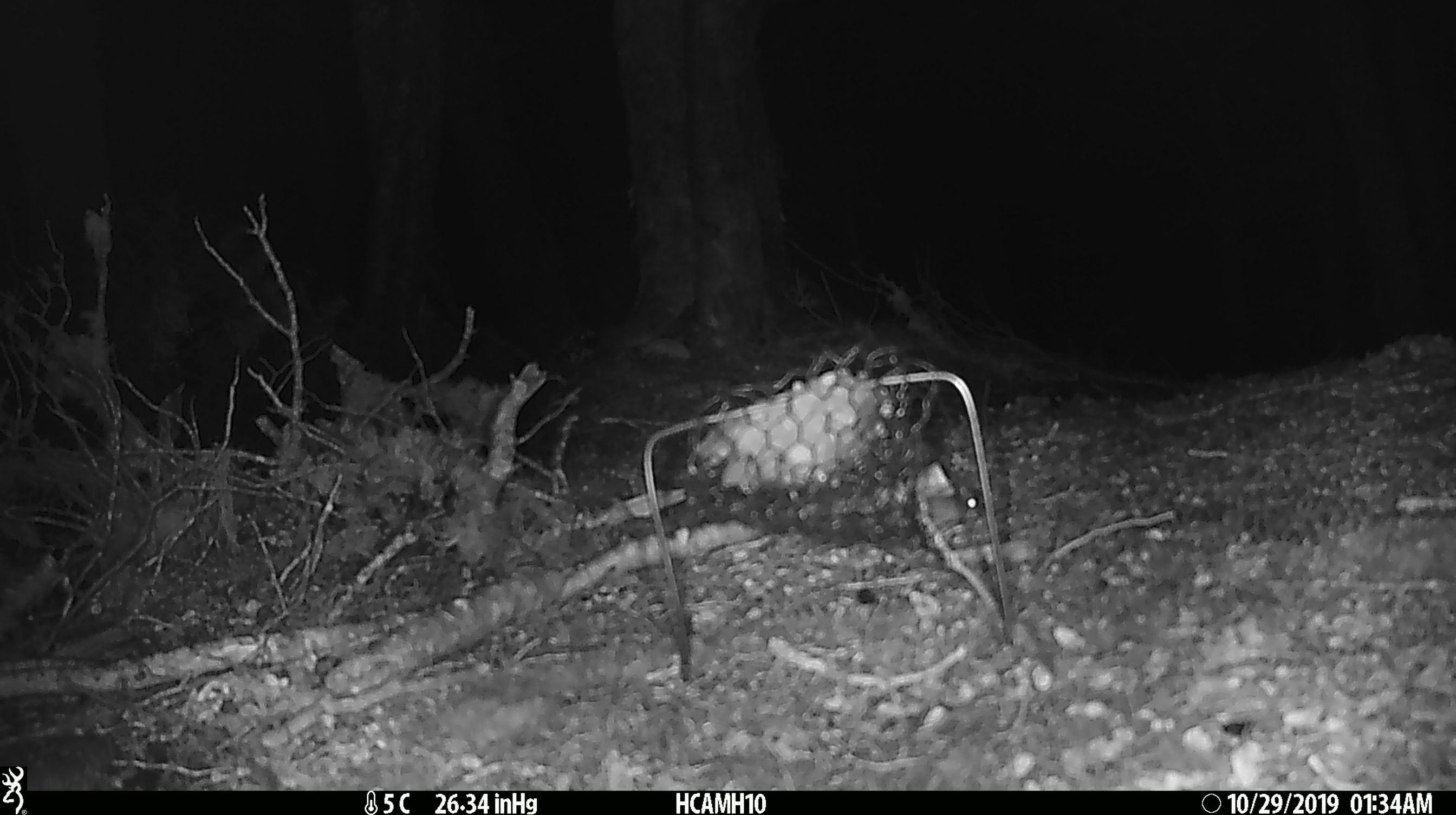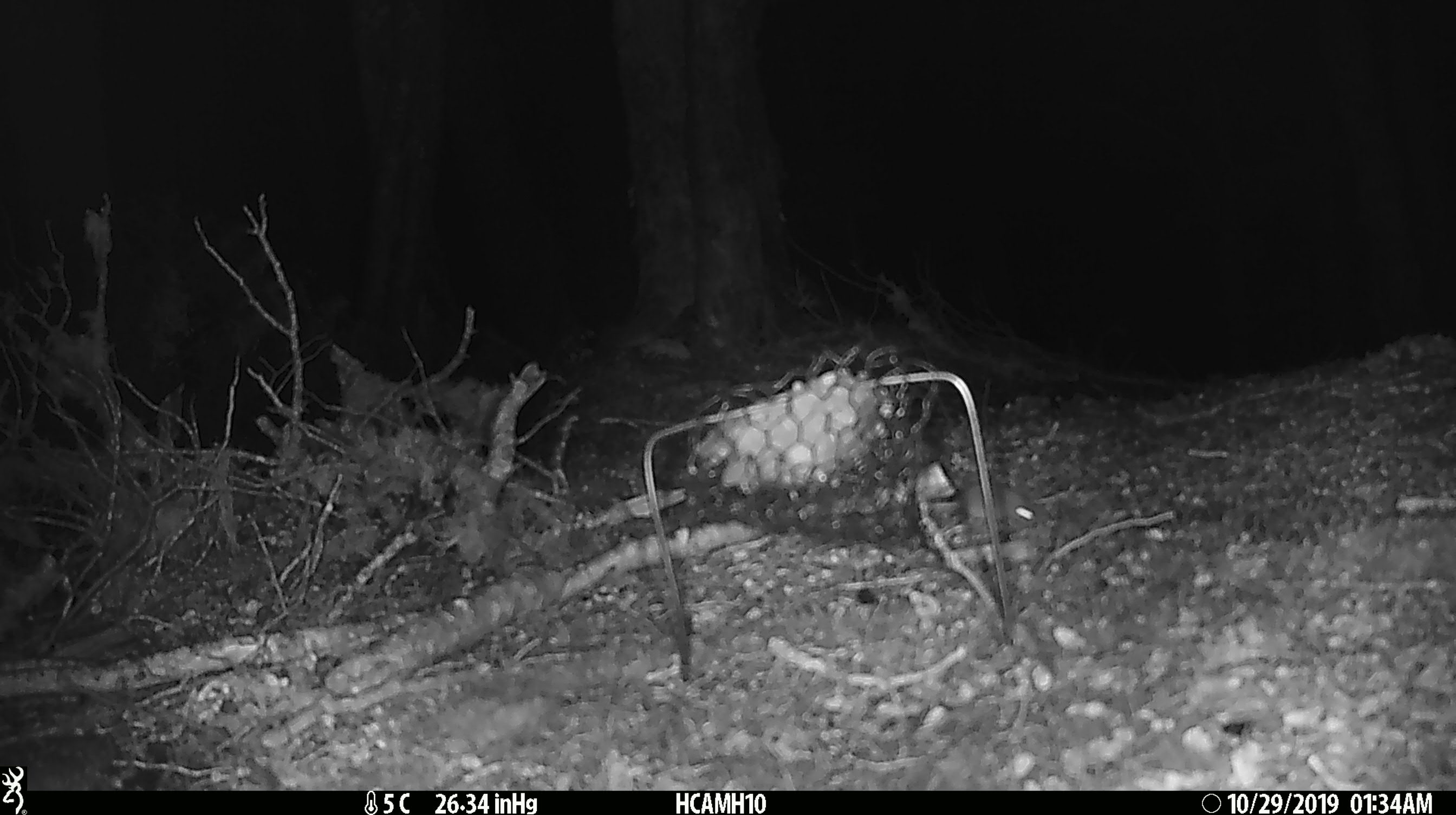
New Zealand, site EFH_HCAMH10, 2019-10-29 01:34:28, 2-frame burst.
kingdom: Animalia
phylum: Chordata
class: Mammalia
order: Rodentia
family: Muridae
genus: Mus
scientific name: Mus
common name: mouse